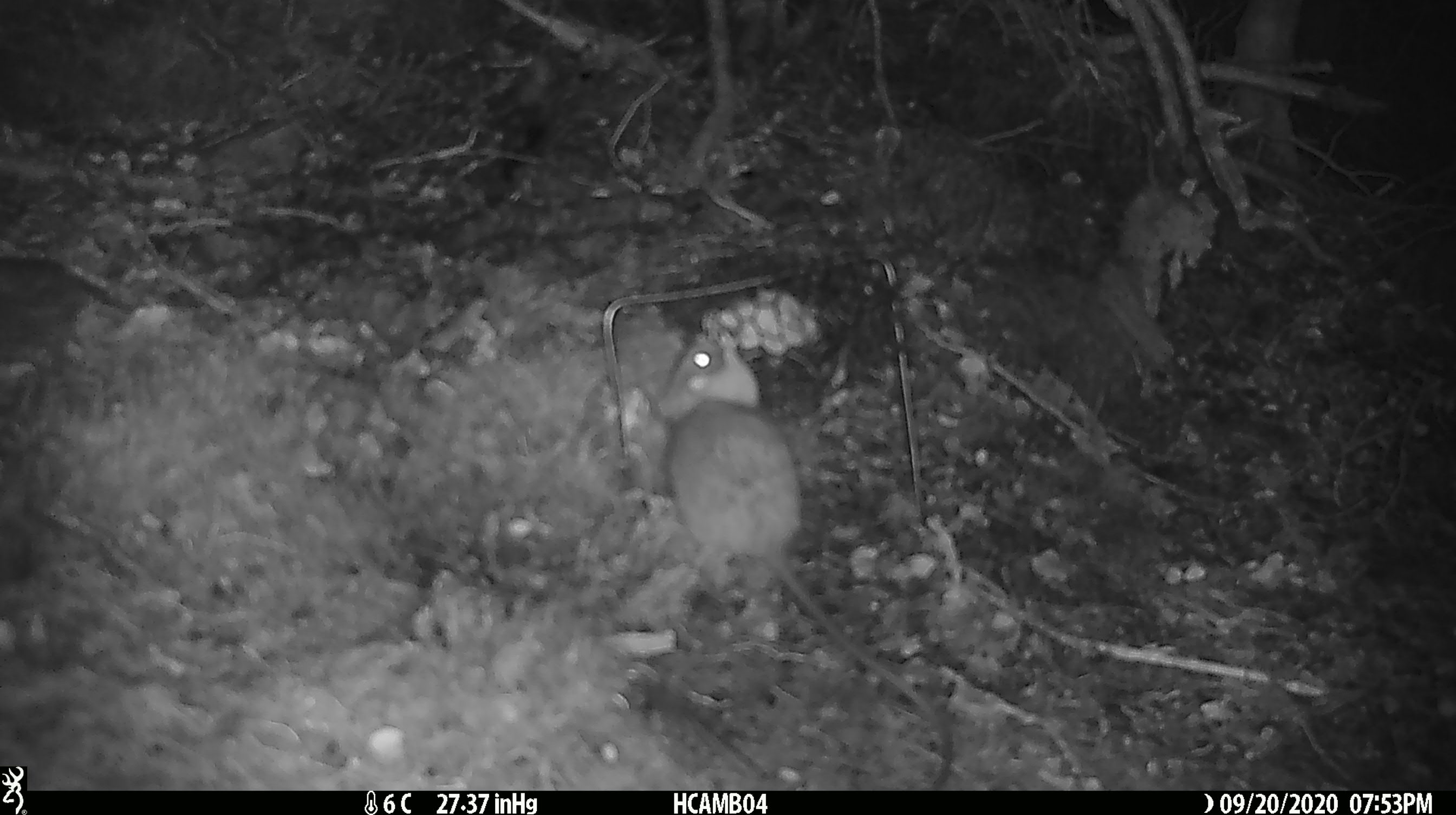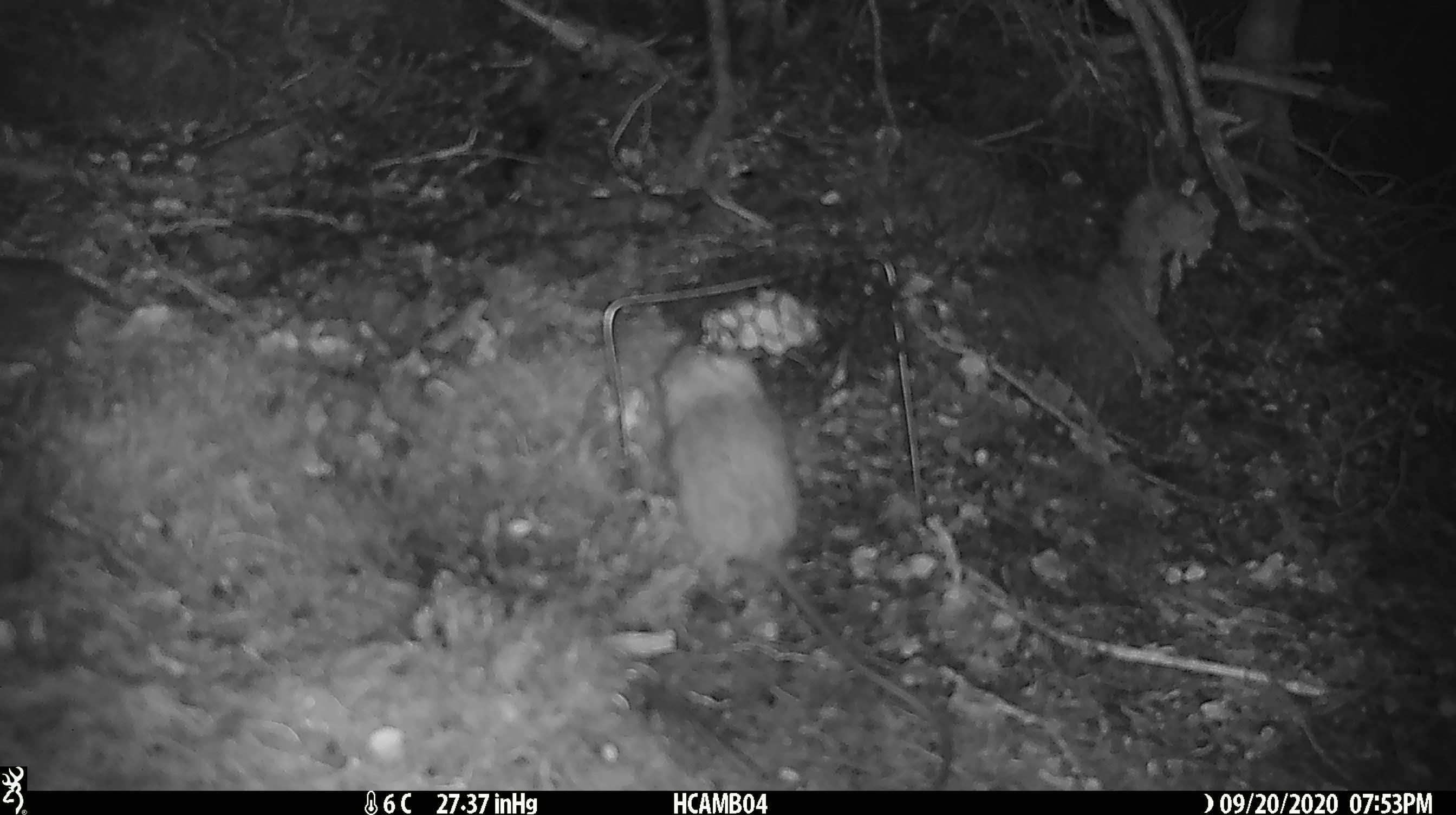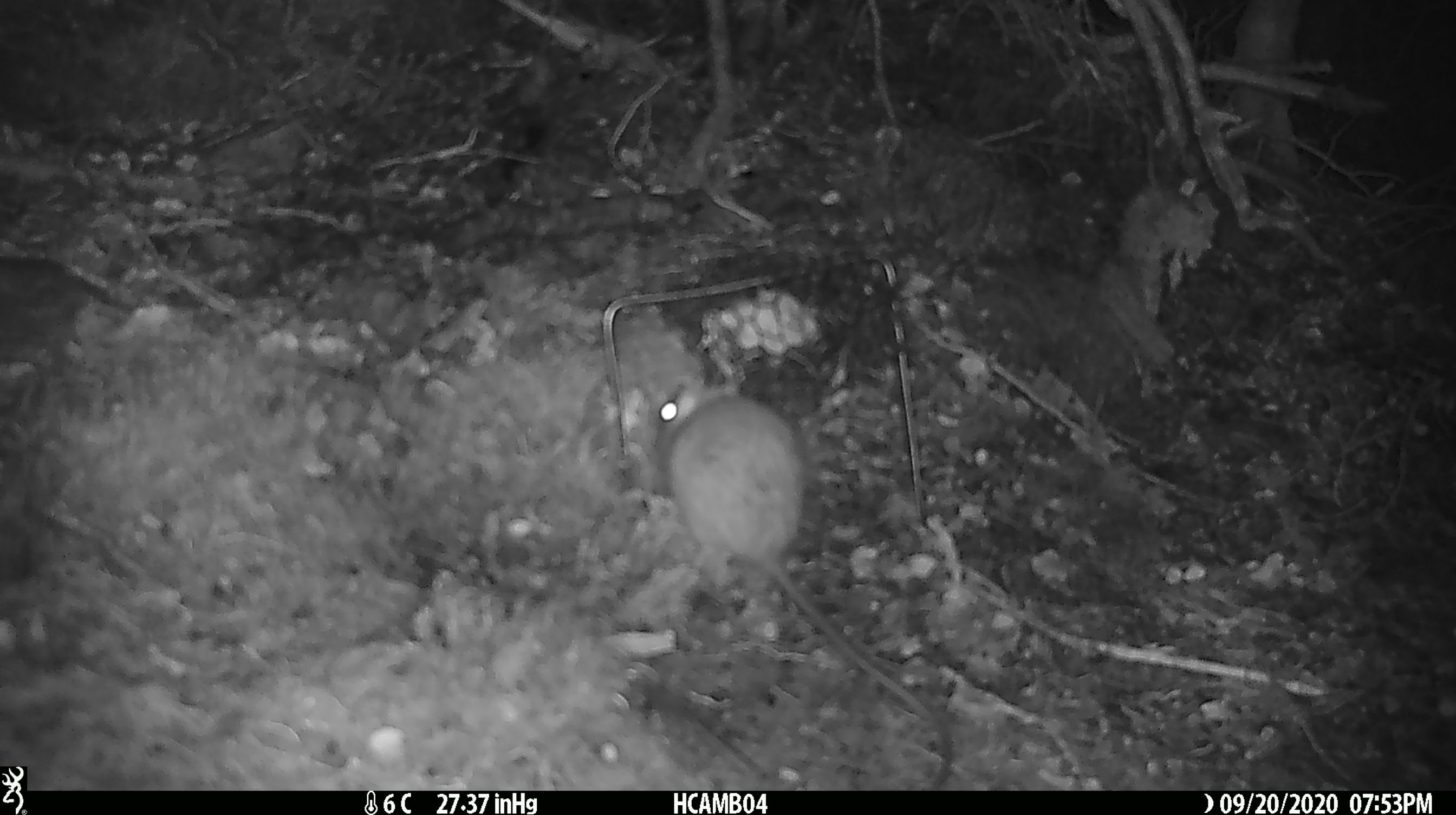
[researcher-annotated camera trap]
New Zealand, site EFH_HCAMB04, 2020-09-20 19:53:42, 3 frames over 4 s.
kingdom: Animalia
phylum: Chordata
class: Mammalia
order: Rodentia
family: Muridae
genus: Rattus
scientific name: Rattus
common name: rat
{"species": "rat (Rattus)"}